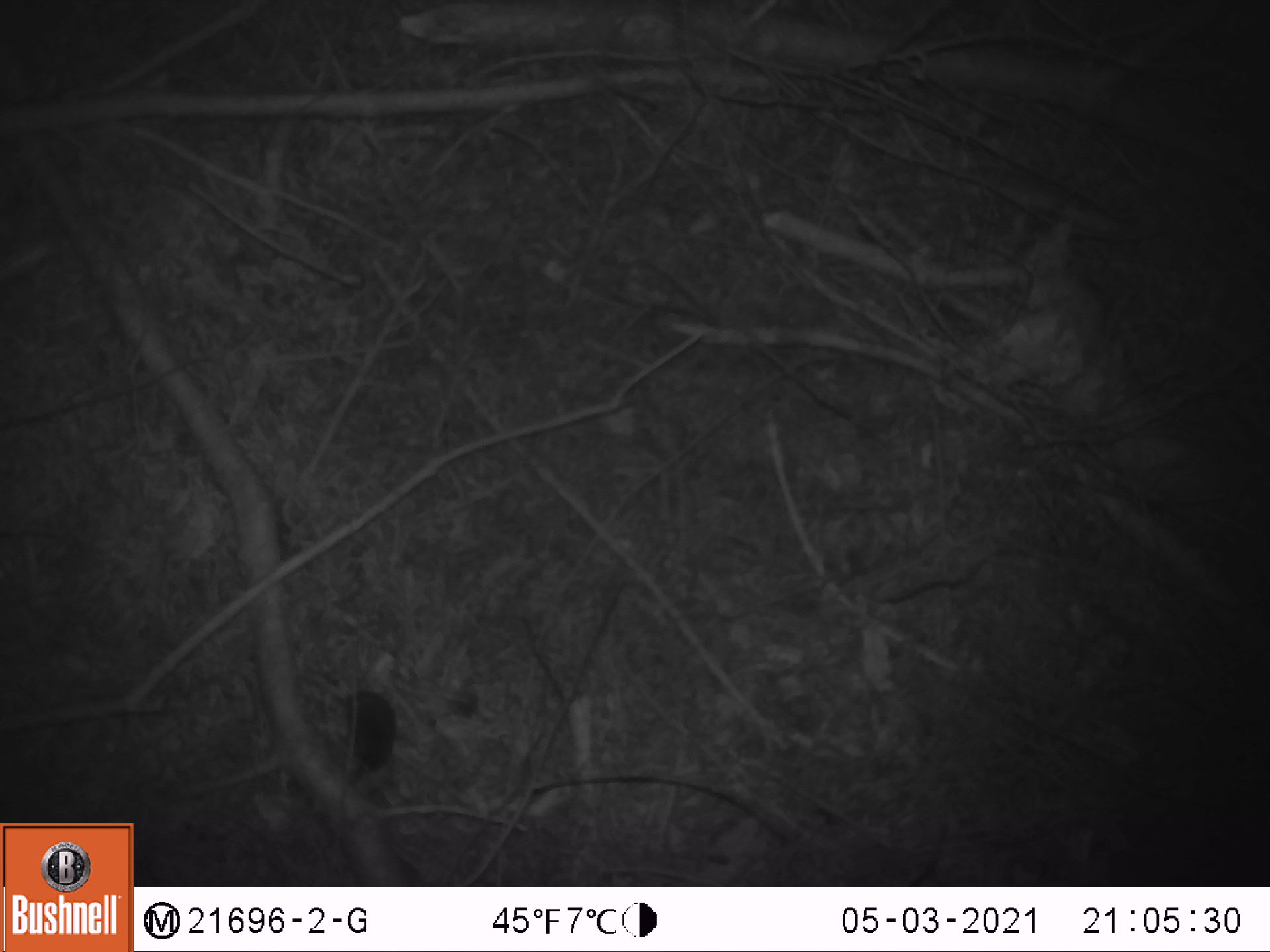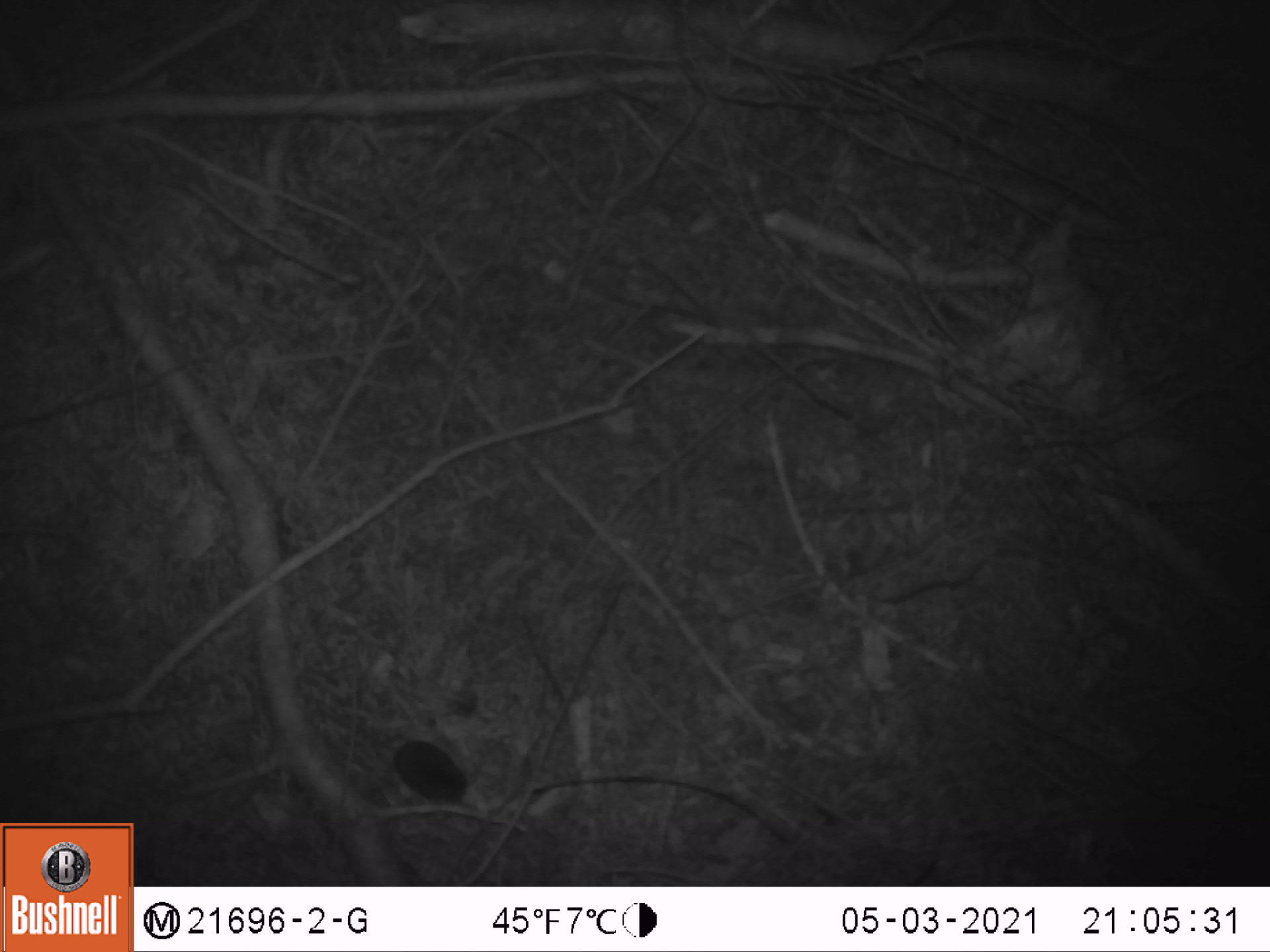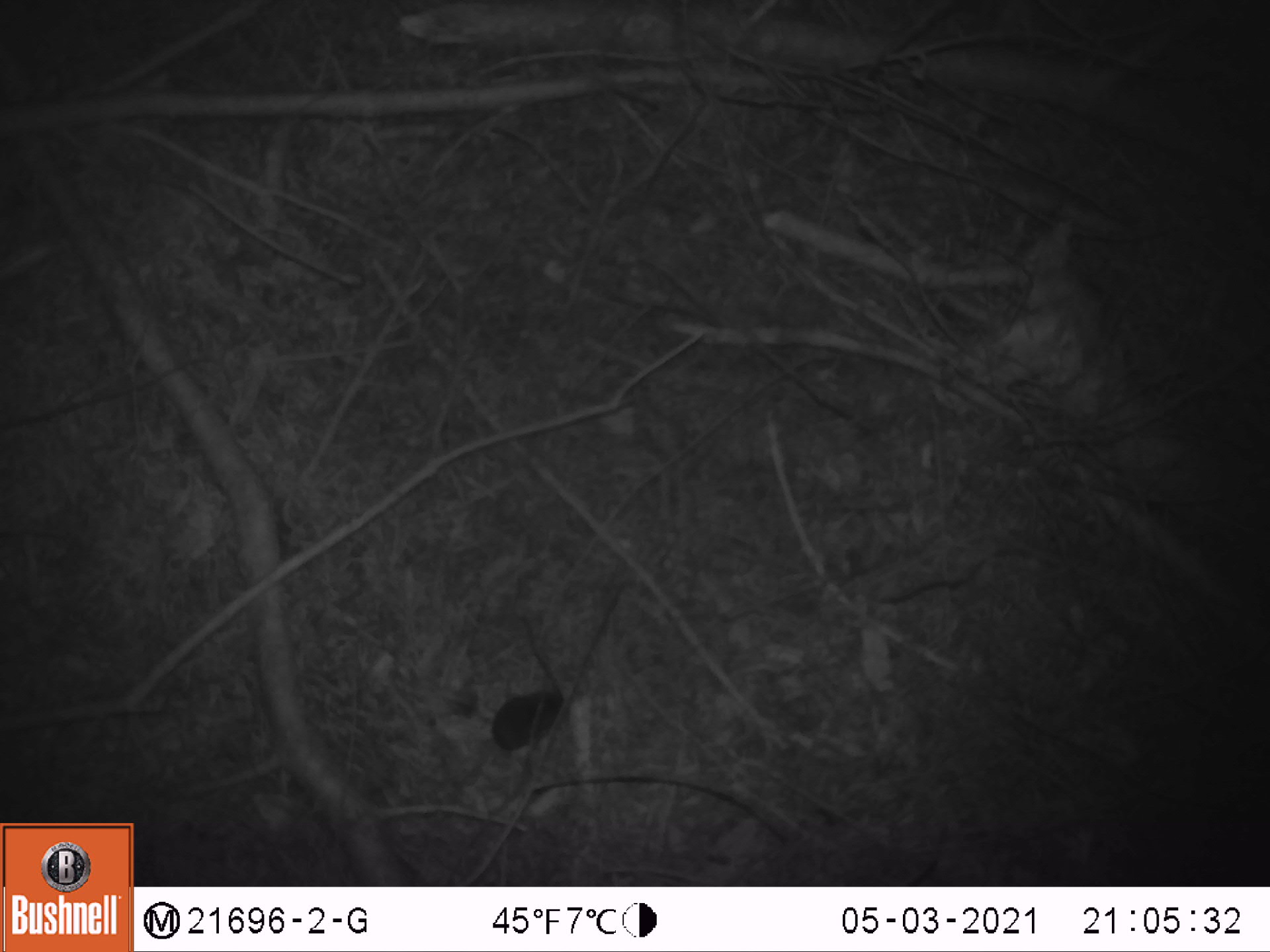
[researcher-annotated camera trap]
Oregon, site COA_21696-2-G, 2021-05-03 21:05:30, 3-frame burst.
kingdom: Animalia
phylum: Chordata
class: Mammalia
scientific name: Mammalia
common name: small mammal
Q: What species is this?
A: Small mammal (Mammalia).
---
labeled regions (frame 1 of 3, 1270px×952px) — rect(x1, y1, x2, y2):
small mammal: rect(280, 637, 442, 814)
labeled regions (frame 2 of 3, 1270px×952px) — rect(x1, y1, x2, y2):
small mammal: rect(303, 686, 530, 852)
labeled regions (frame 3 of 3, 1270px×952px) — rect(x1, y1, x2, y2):
small mammal: rect(426, 642, 622, 809)